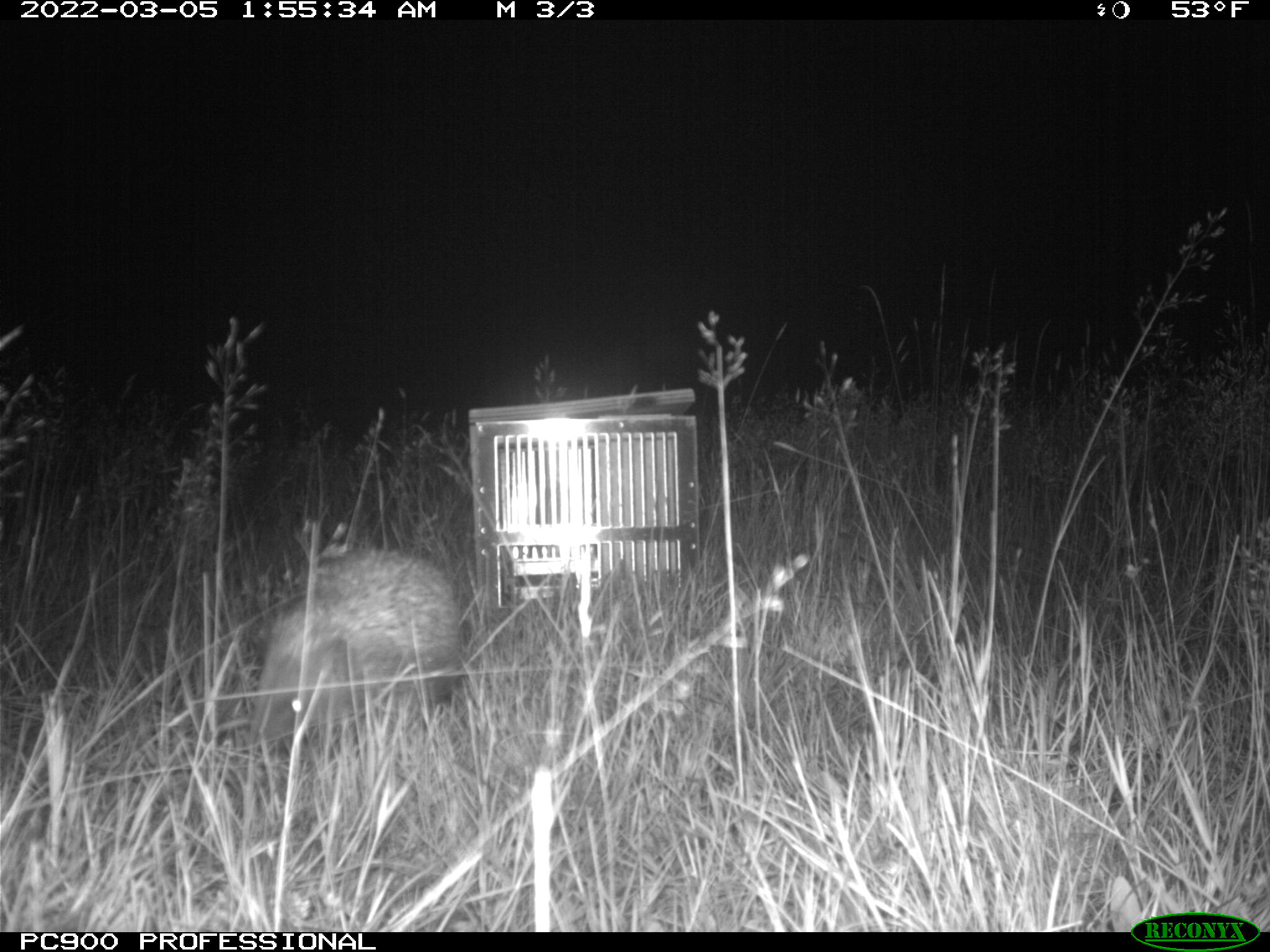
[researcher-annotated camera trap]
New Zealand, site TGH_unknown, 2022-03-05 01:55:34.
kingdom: Animalia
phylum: Chordata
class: Mammalia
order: Eulipotyphla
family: Erinaceidae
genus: Erinaceus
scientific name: Erinaceus europaeus europaeus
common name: european hedgehog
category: hedgehog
Hedgehog (european hedgehog) (Erinaceus europaeus europaeus).